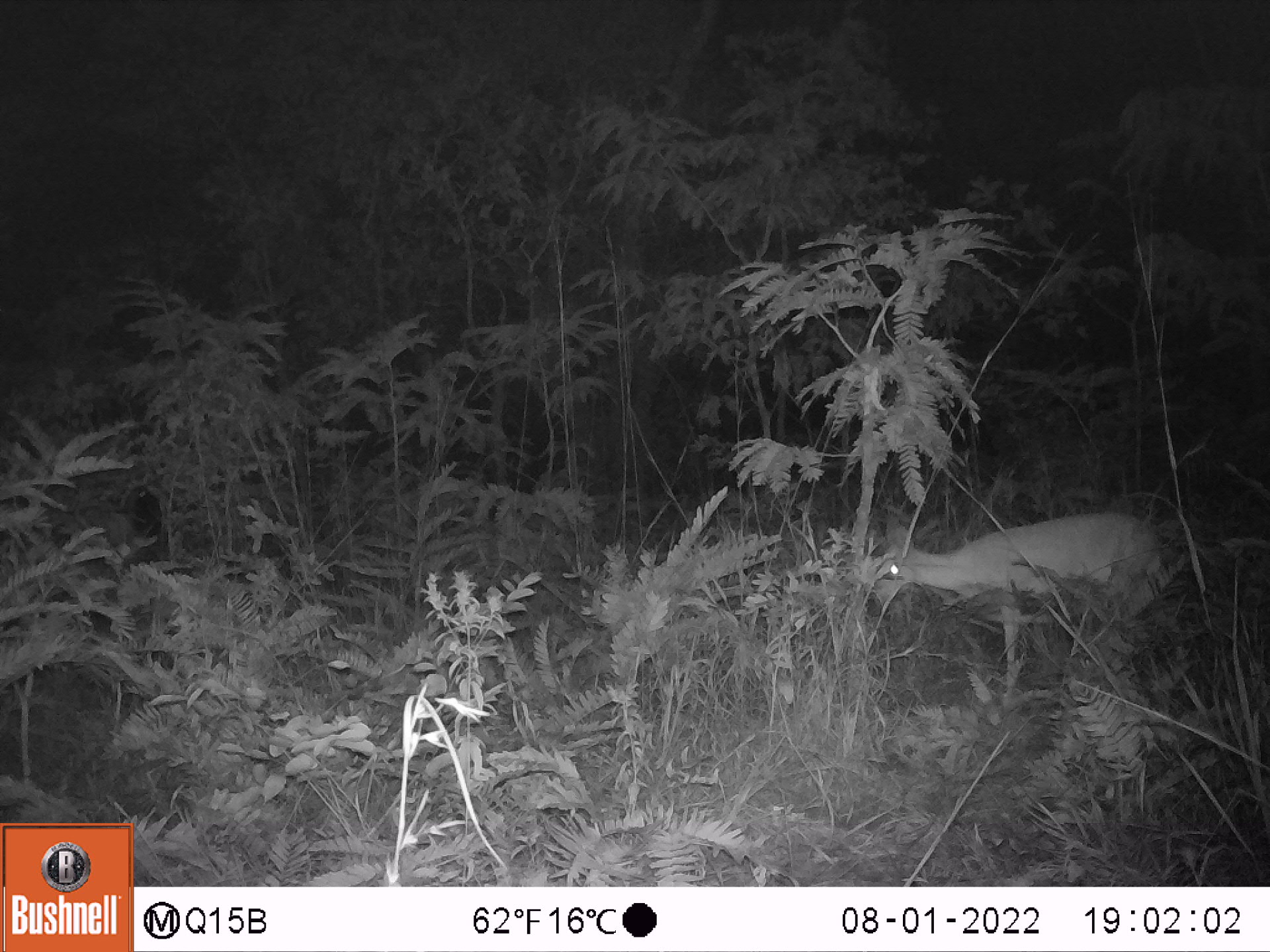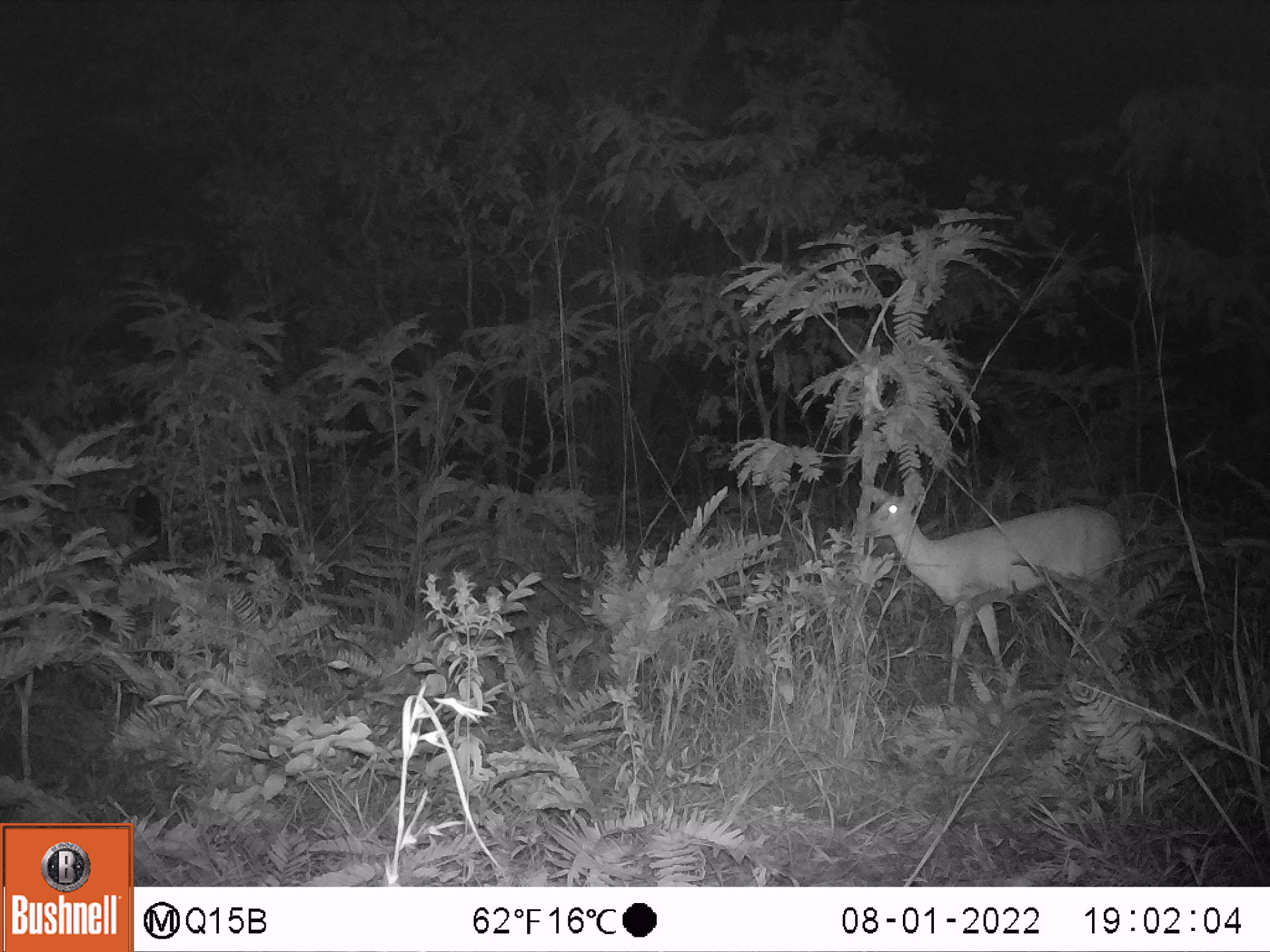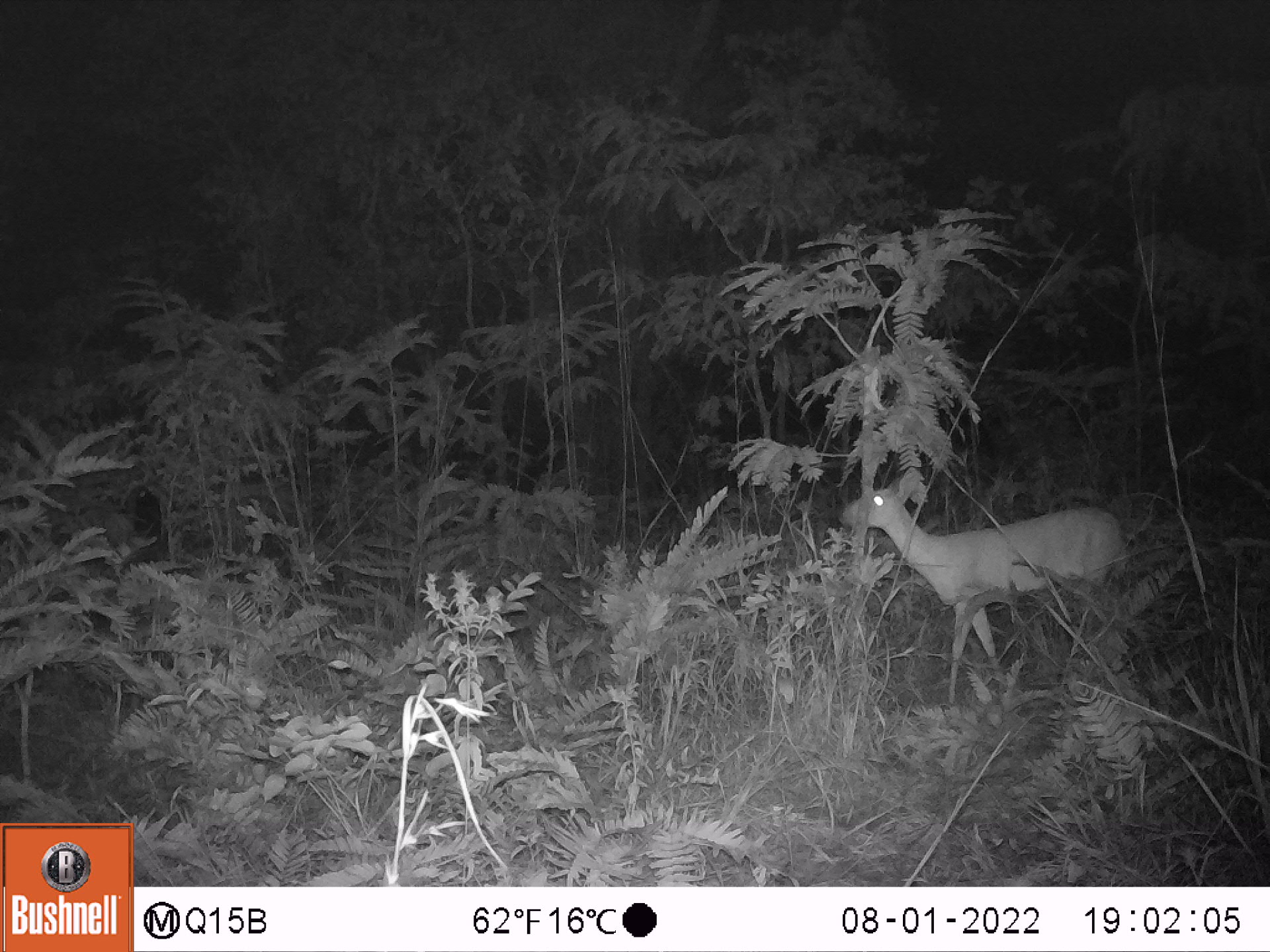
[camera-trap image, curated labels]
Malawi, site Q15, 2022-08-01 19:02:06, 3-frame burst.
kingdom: Animalia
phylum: Chordata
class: Mammalia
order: Artiodactyla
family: Bovidae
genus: Sylvicapra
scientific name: Sylvicapra grimmia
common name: common duiker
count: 1